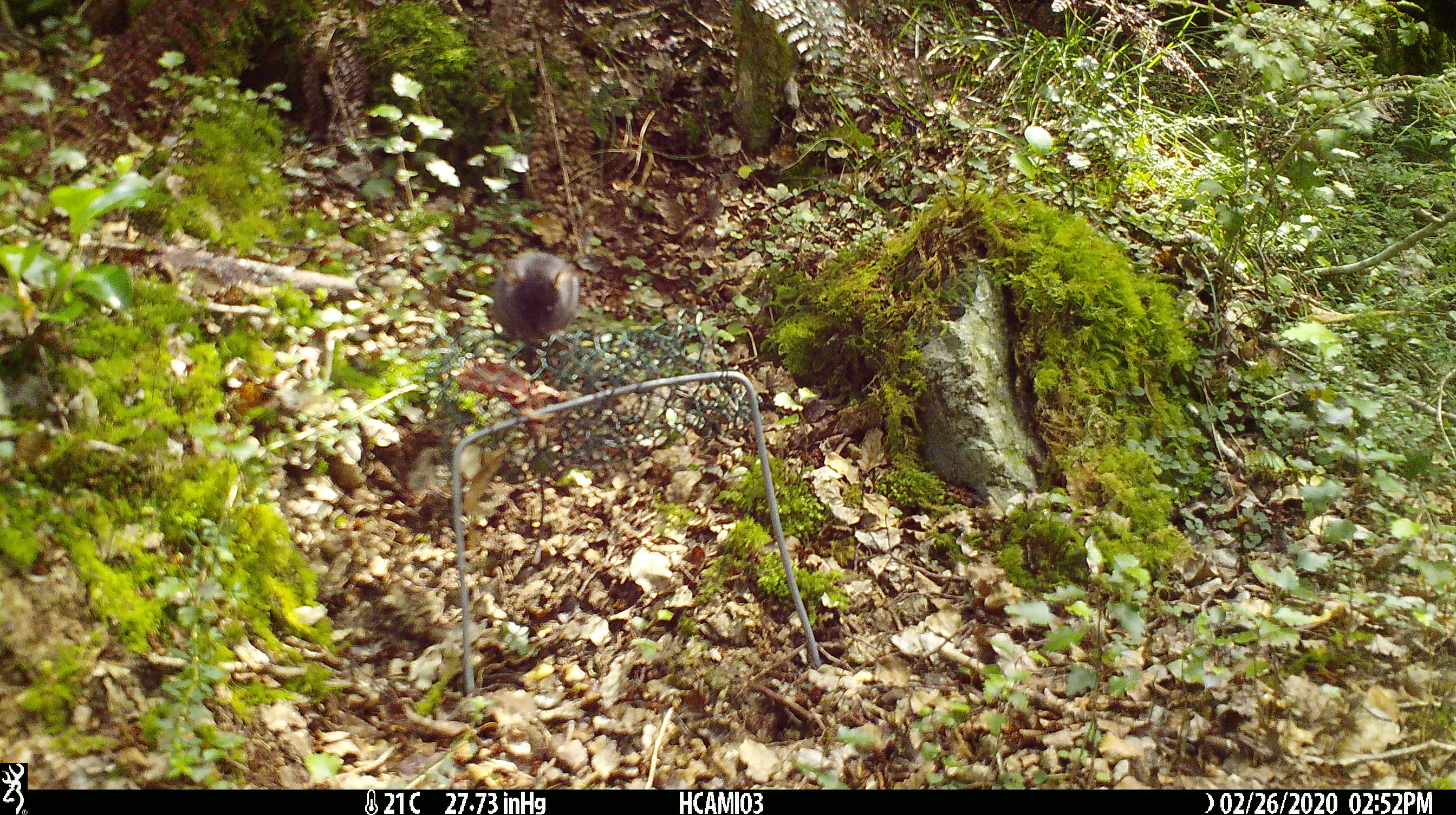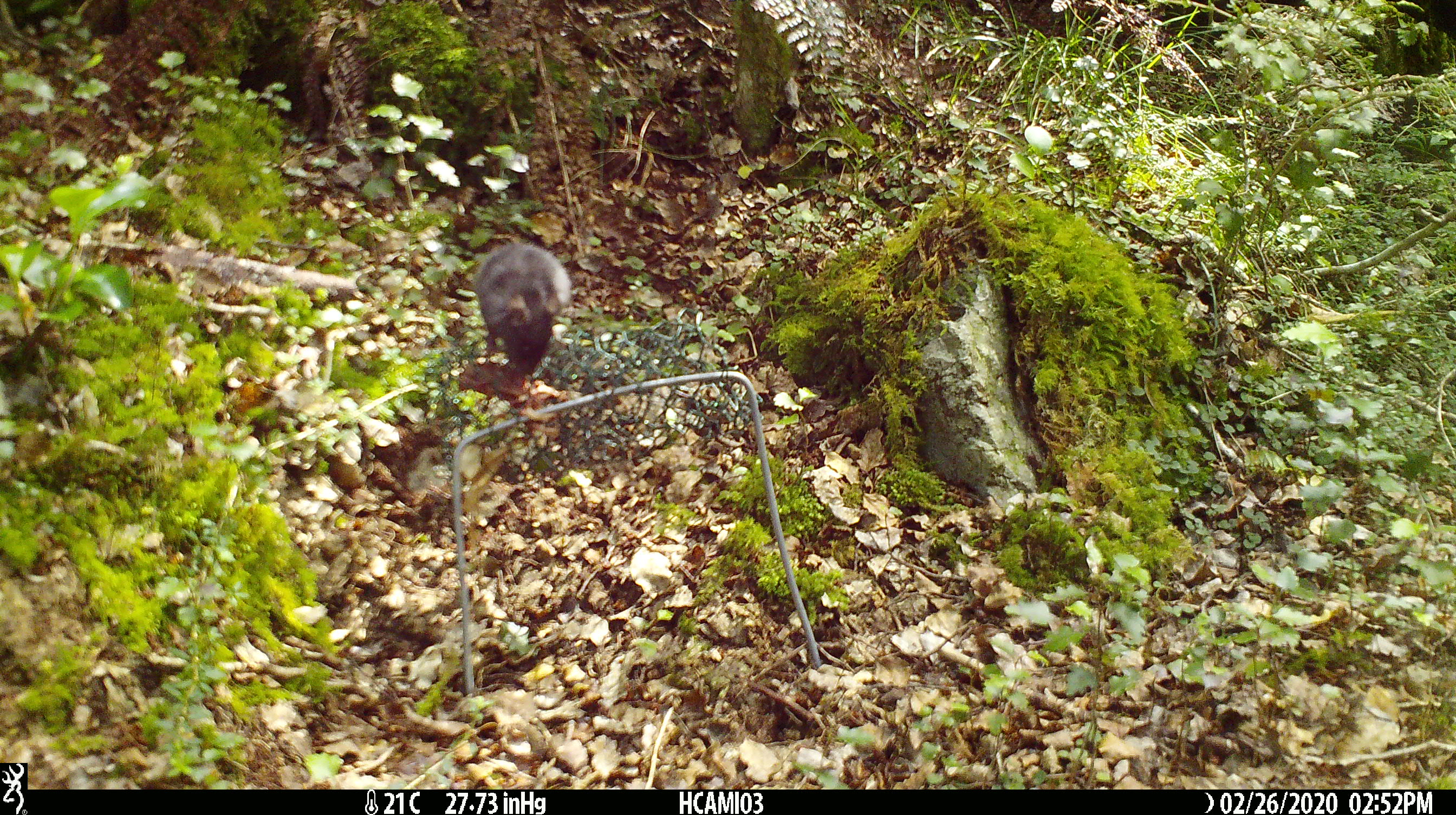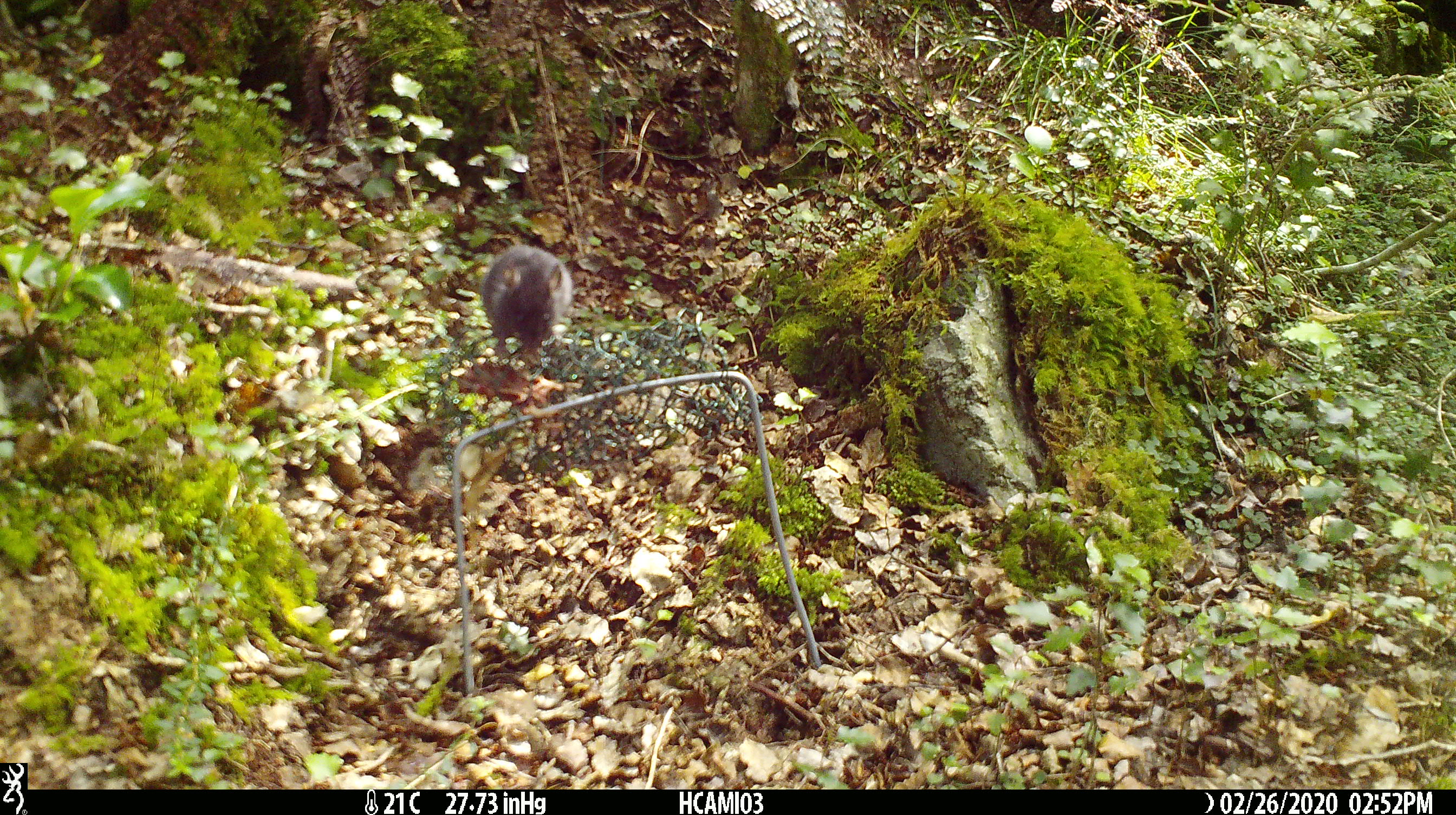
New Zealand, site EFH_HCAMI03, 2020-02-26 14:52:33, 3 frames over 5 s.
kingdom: Animalia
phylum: Chordata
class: Mammalia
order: Rodentia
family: Muridae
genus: Mus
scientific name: Mus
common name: mouse